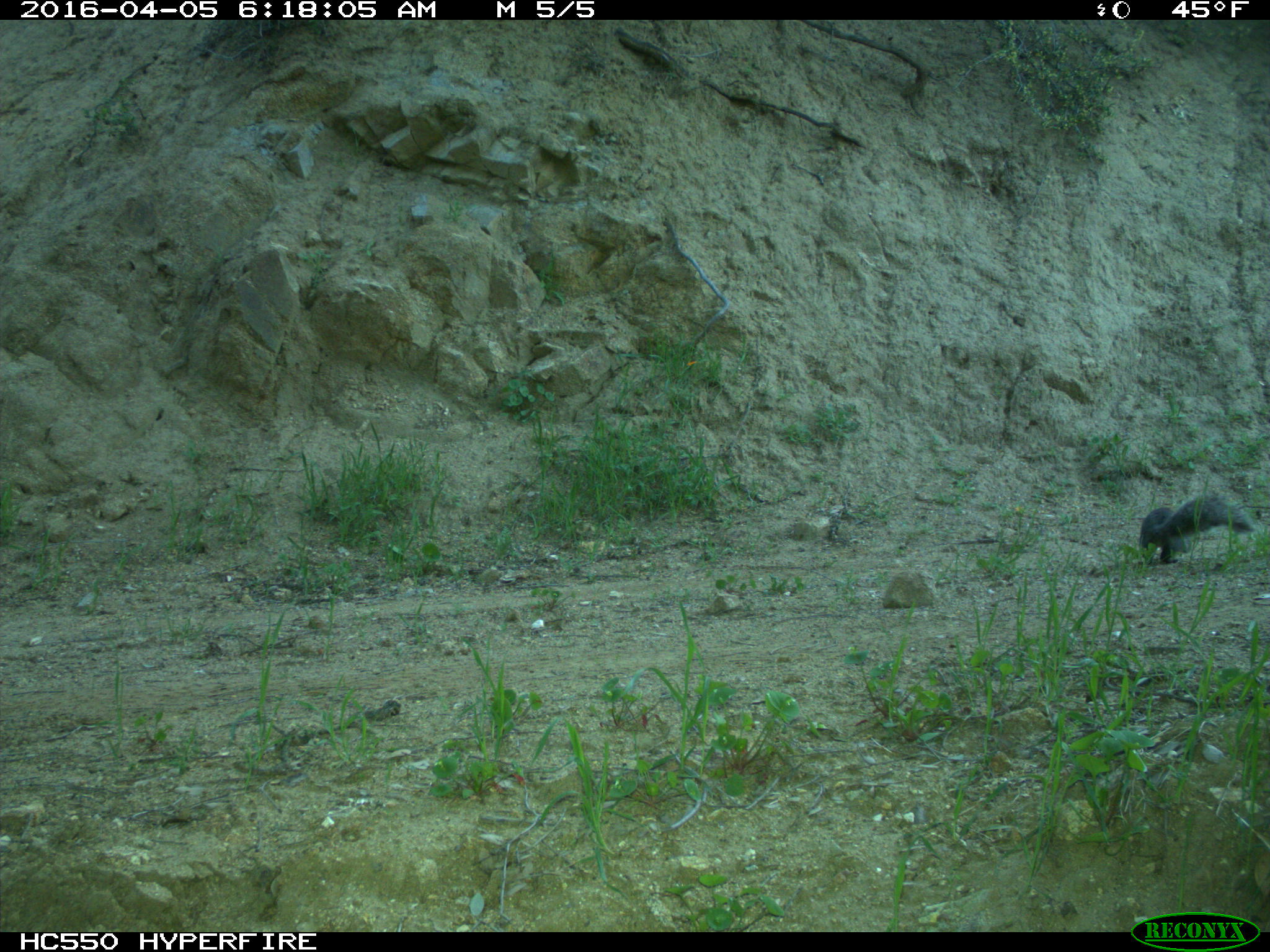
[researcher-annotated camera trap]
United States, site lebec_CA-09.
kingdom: Animalia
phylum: Chordata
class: Mammalia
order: Rodentia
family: Sciuridae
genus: Sciurus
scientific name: Sciurus carolinensis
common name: eastern gray squirrel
Sciurus carolinensis (eastern gray squirrel).